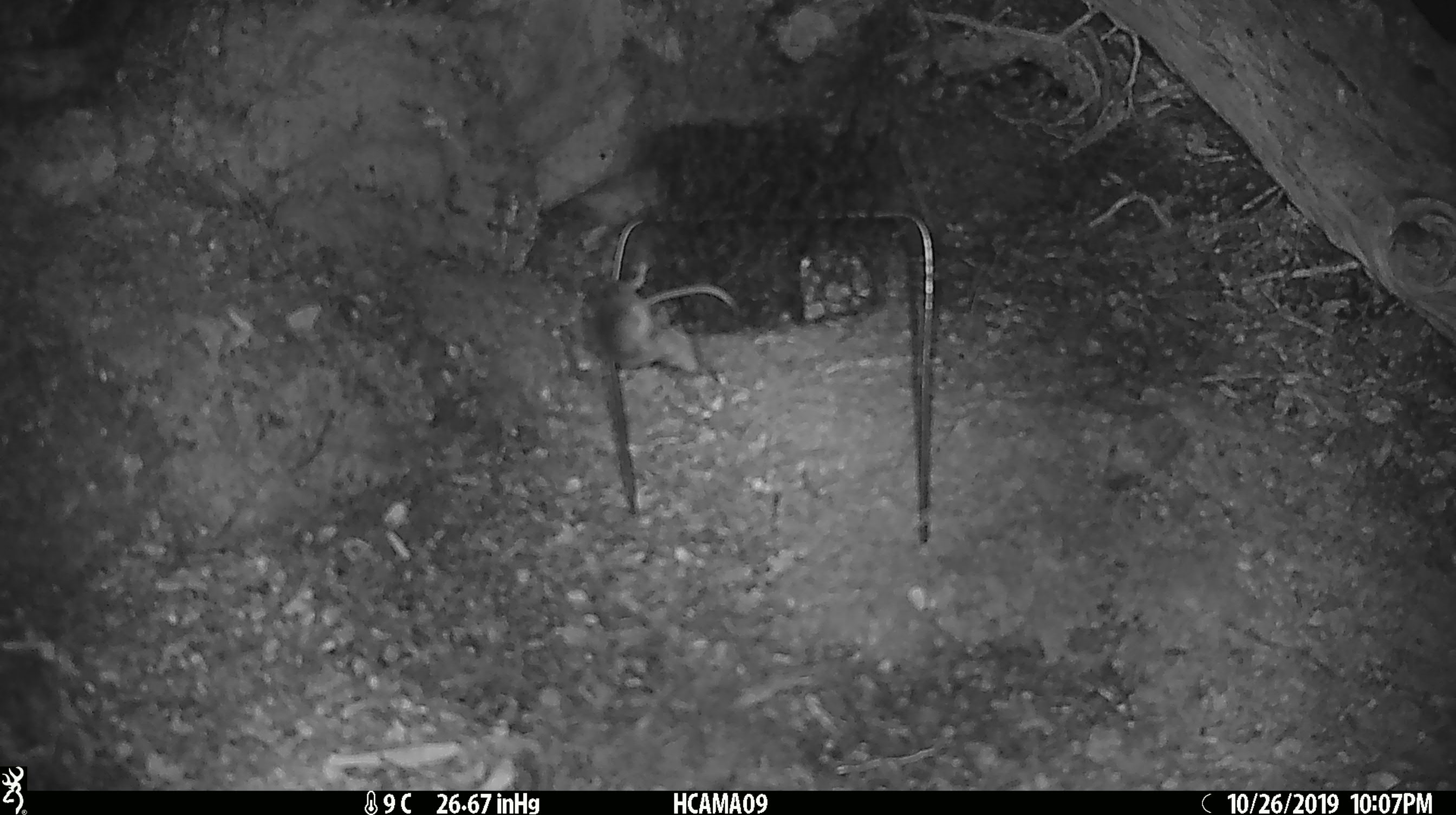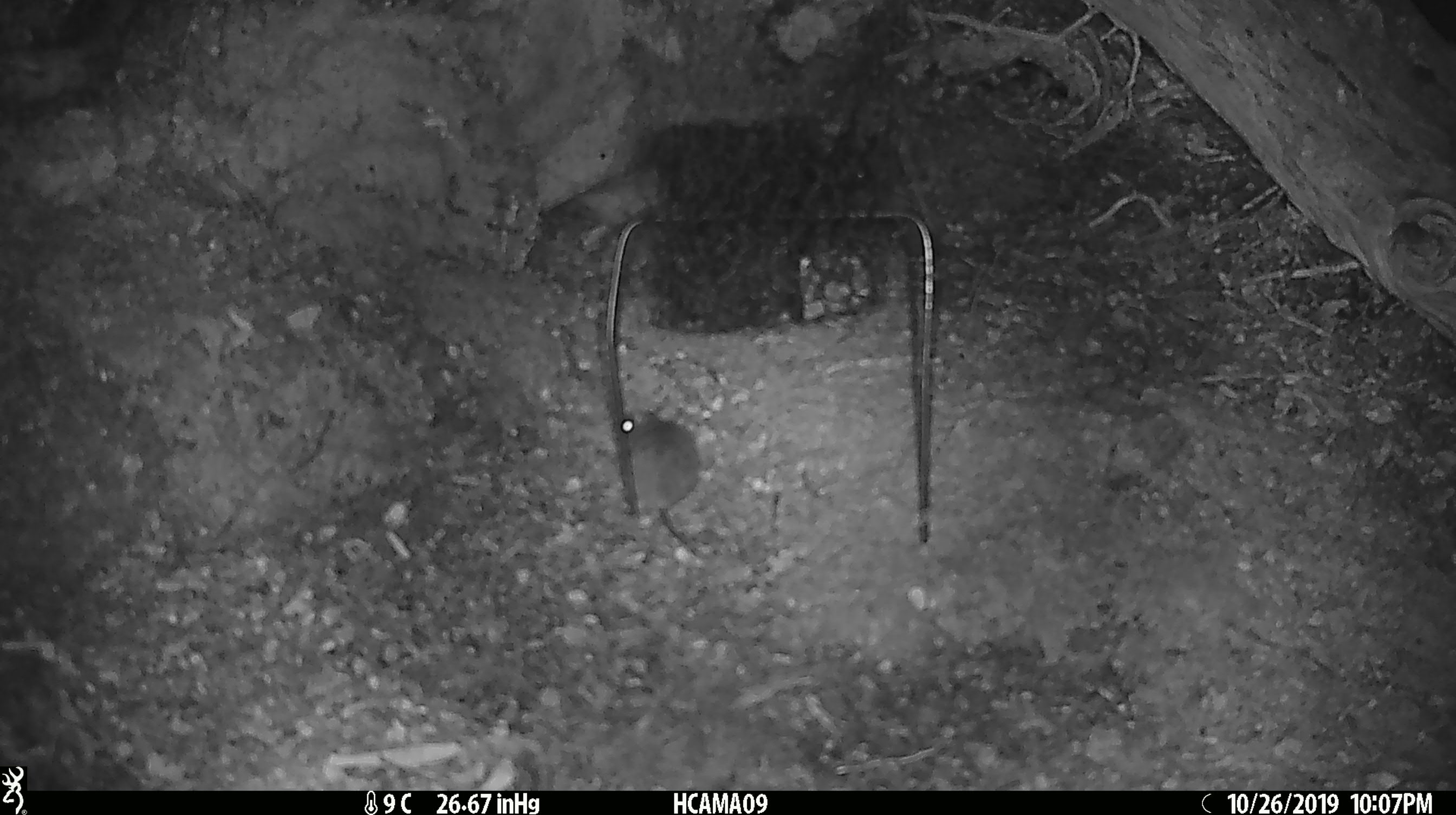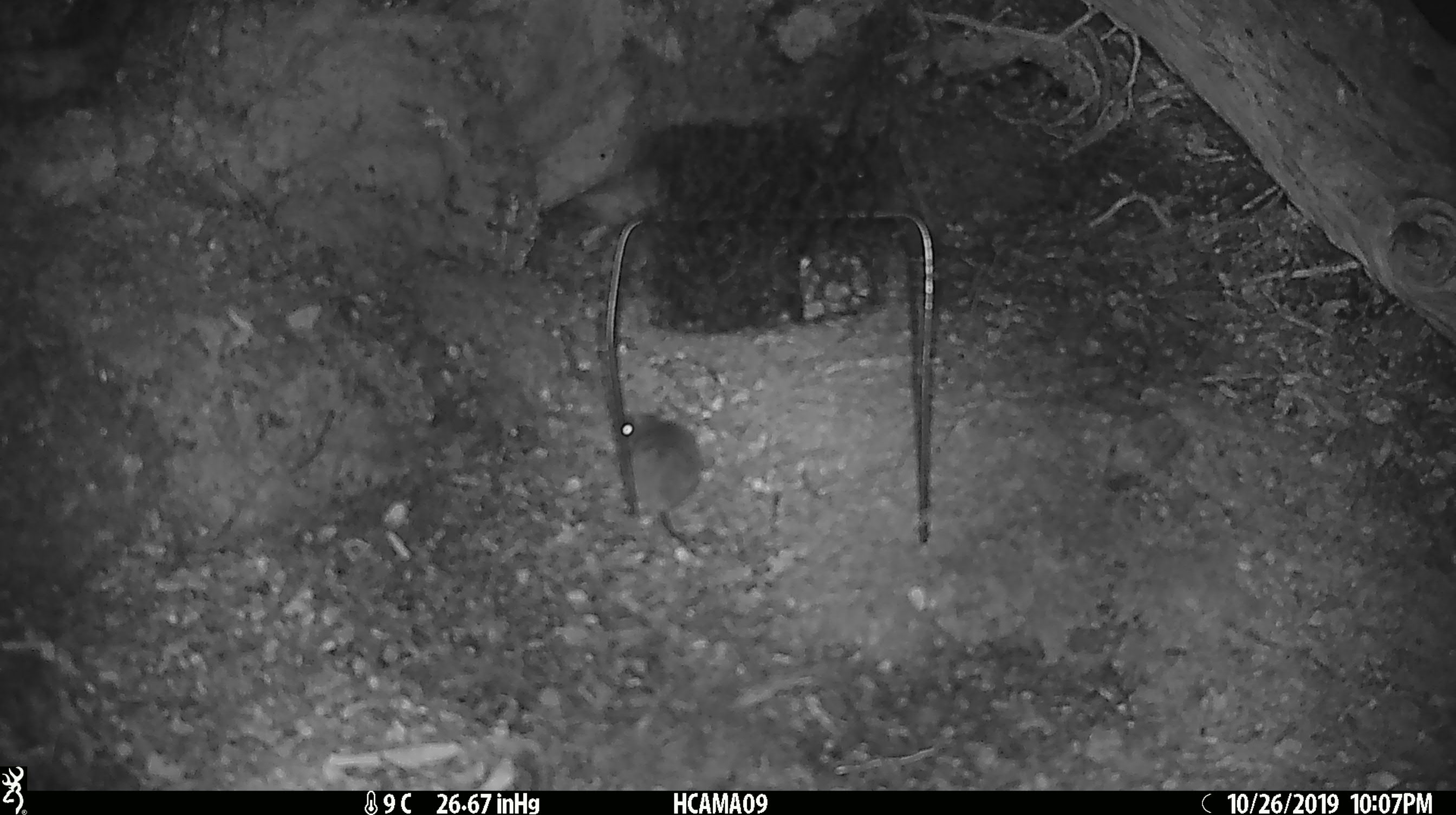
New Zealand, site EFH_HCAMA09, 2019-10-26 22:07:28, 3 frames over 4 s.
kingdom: Animalia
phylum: Chordata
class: Mammalia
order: Rodentia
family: Muridae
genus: Mus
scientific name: Mus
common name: mouse